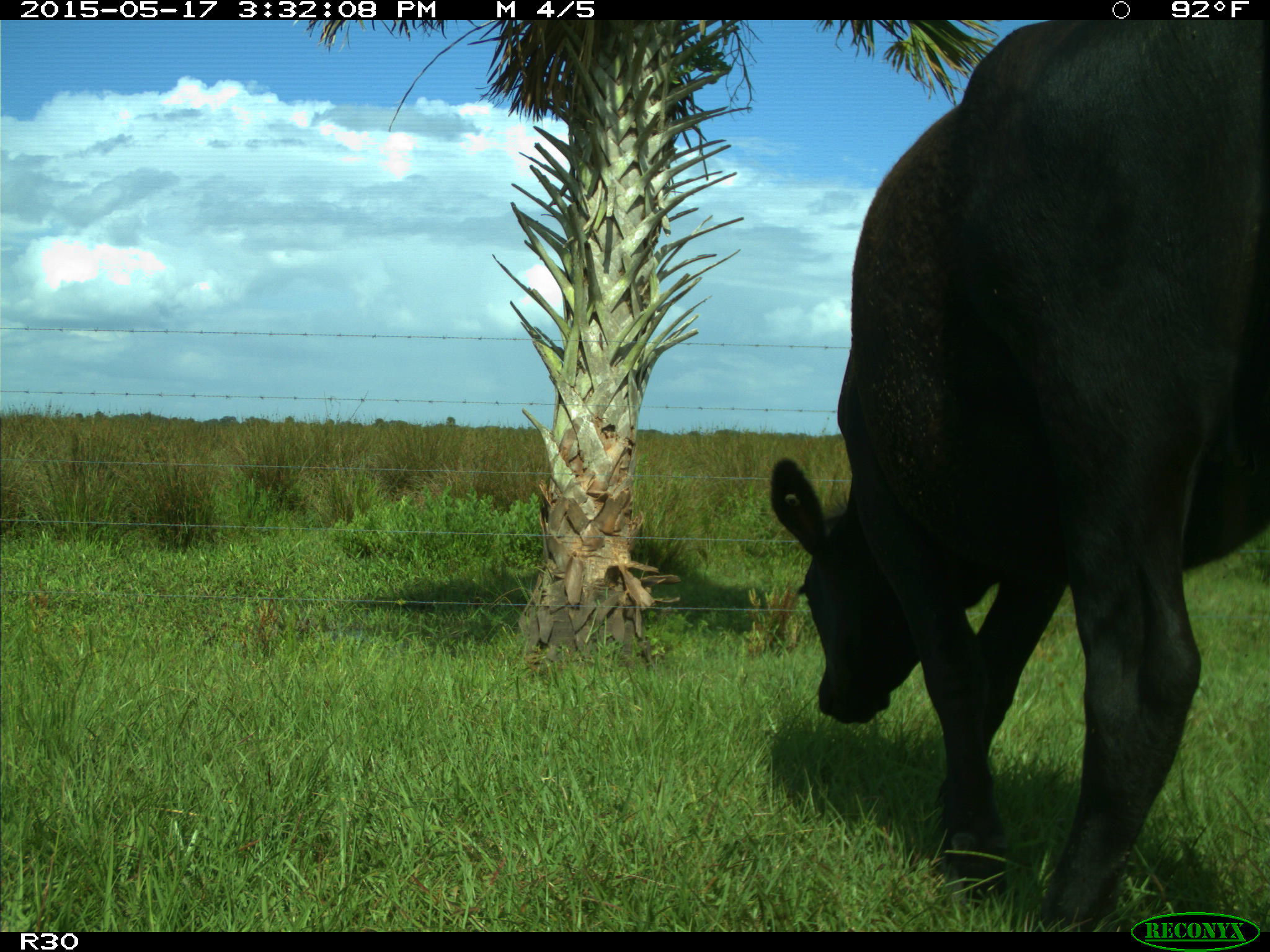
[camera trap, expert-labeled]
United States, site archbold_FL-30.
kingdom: Animalia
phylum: Chordata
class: Mammalia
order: Artiodactyla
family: Bovidae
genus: Bos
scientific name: Bos taurus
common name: domestic cow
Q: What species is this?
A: Bos taurus (domestic cow).